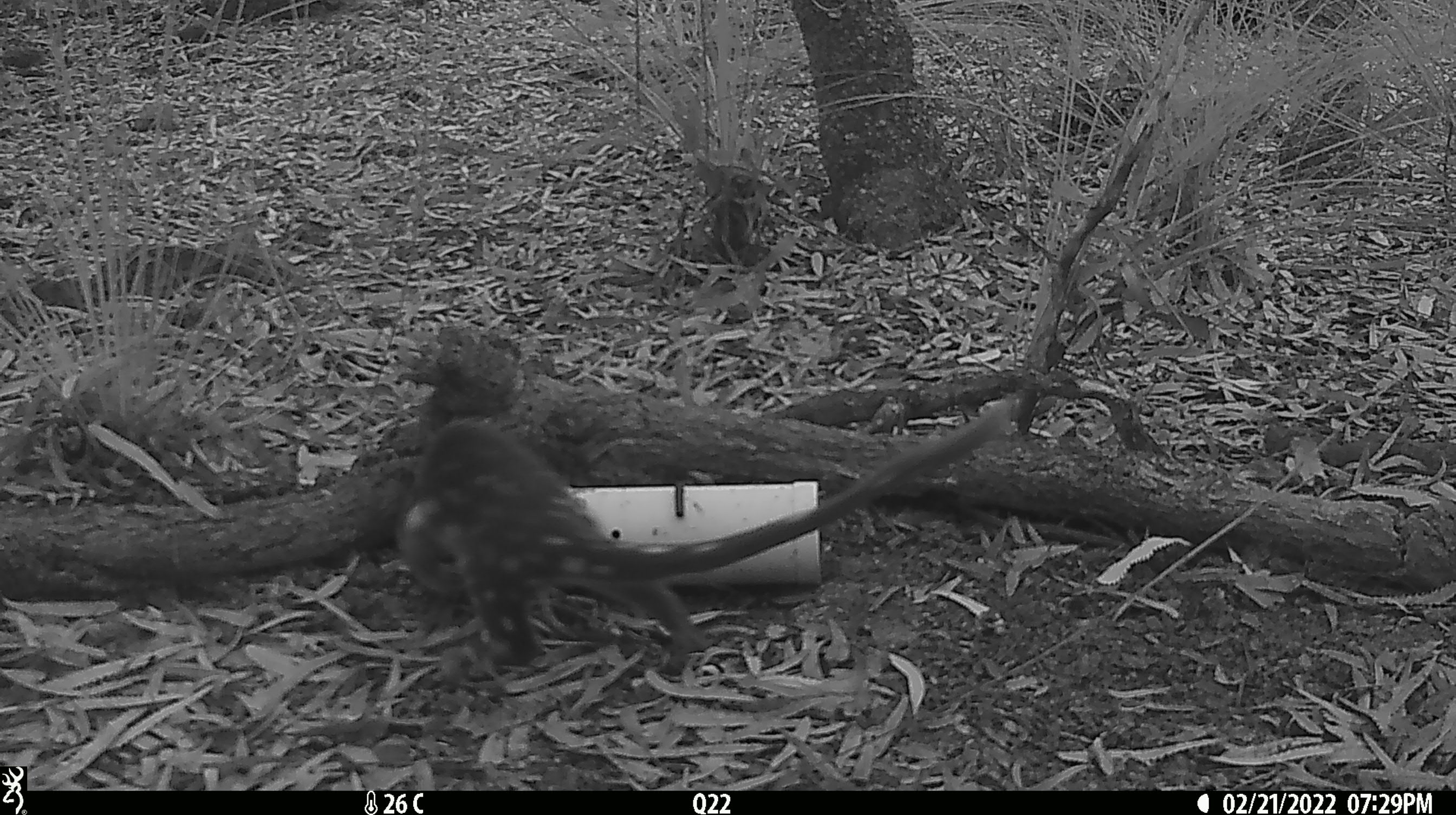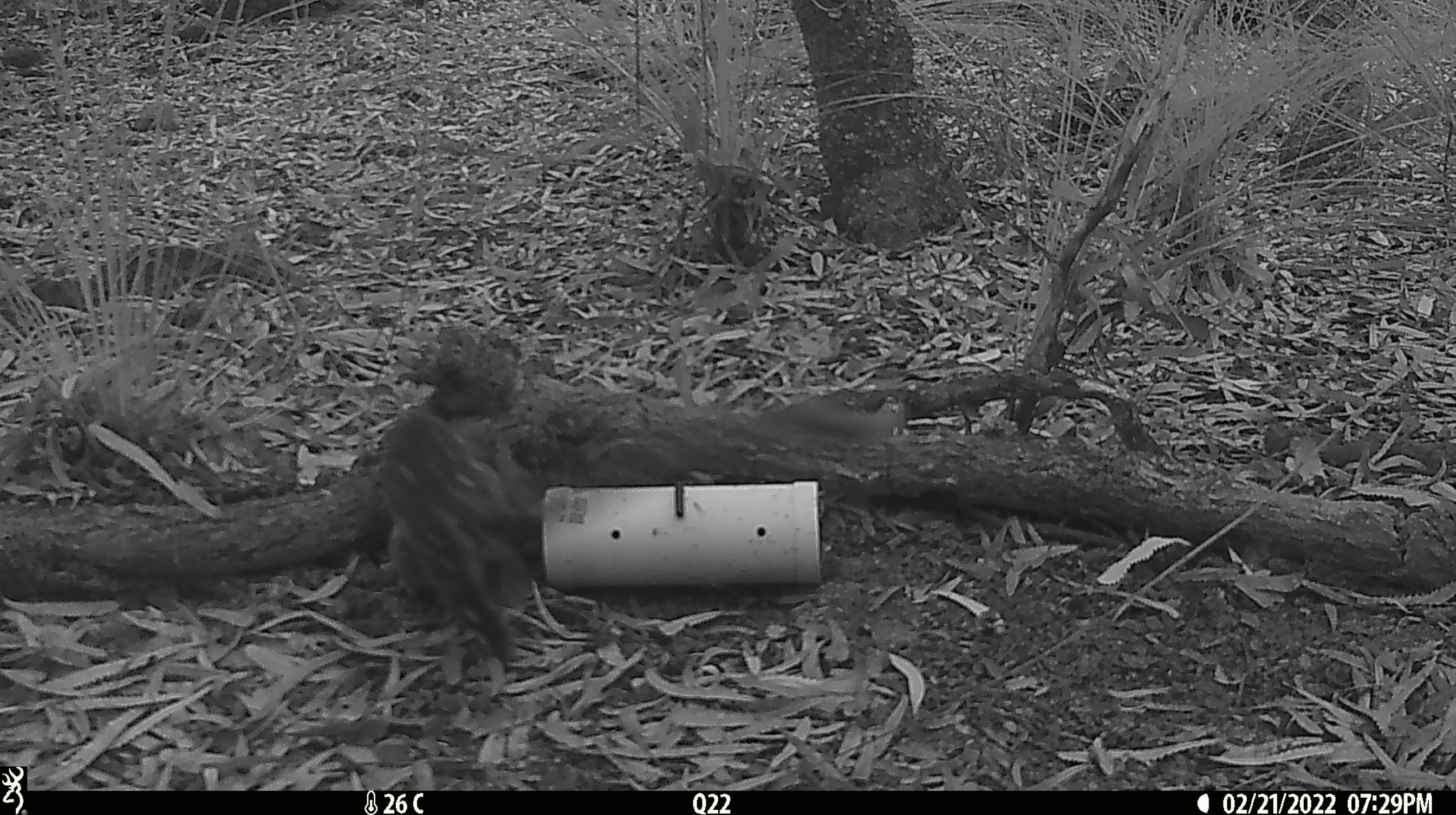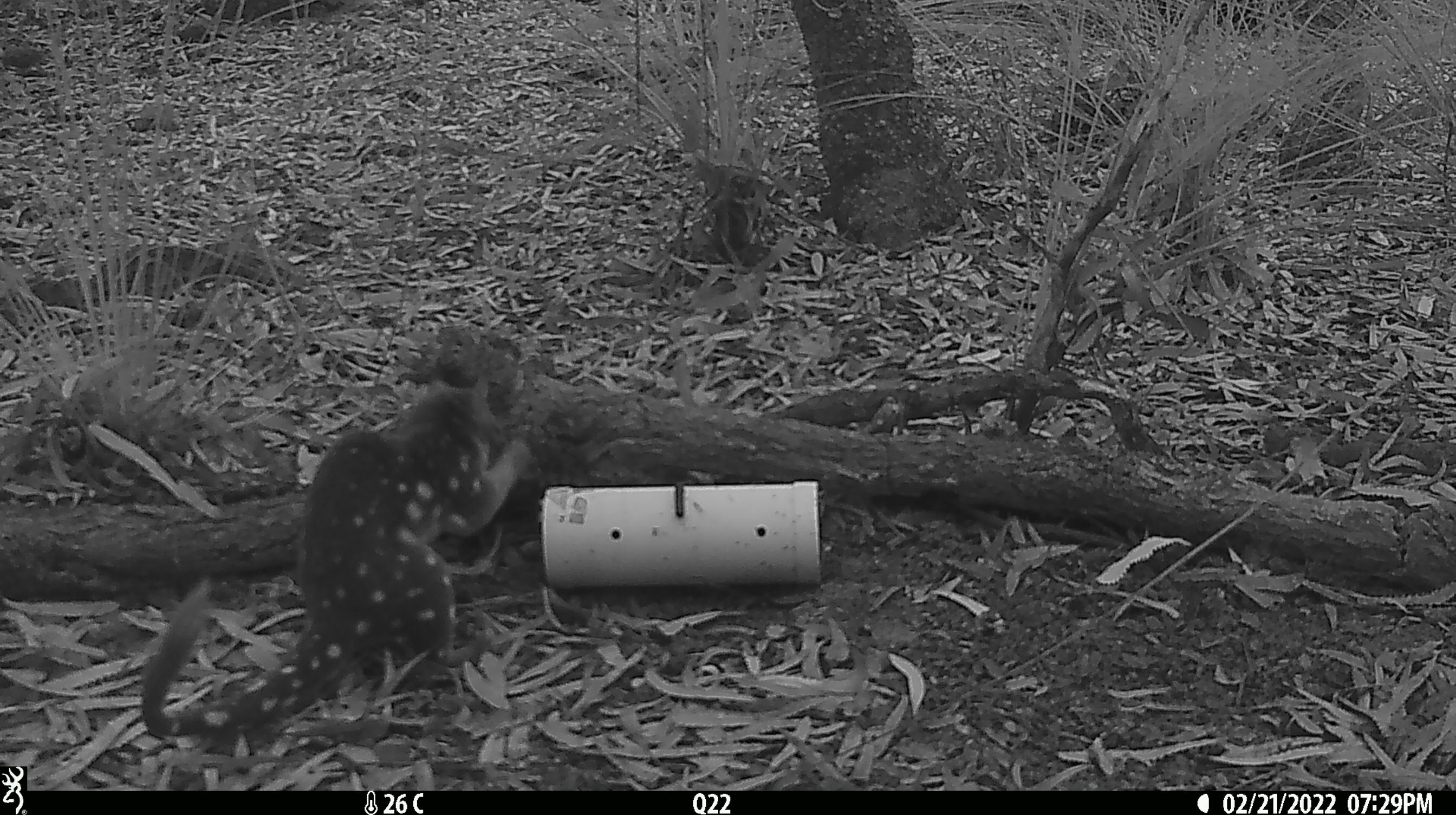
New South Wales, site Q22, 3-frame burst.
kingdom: Animalia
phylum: Chordata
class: Mammalia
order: Dasyuromorphia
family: Dasyuridae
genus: Dasyurus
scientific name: Dasyurus maculatus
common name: spotted-tailed quoll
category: quoll